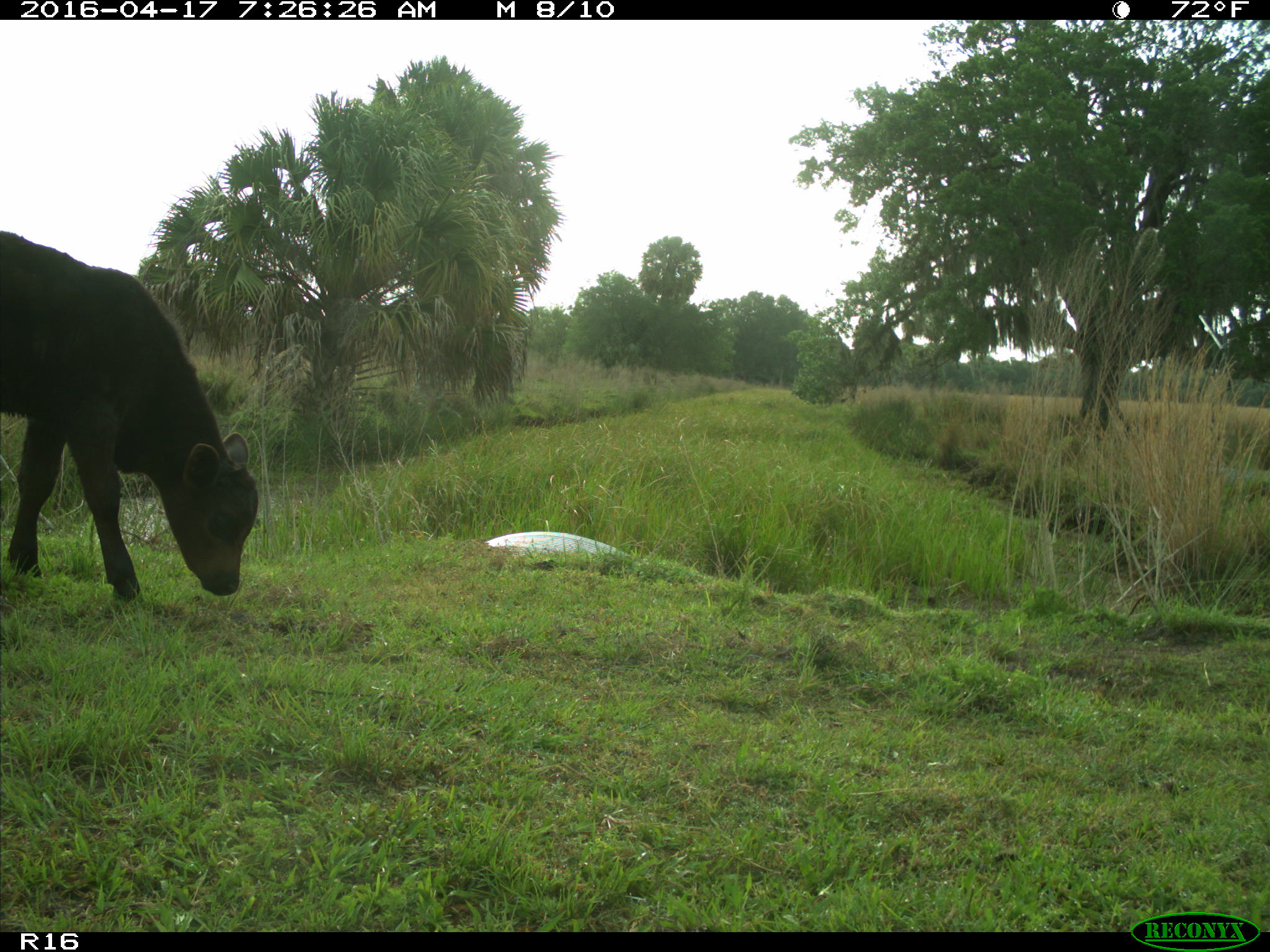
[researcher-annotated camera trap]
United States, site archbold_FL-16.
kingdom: Animalia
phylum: Chordata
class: Mammalia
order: Artiodactyla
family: Bovidae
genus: Bos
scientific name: Bos taurus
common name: domestic cow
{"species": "Bos taurus (domestic cow)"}